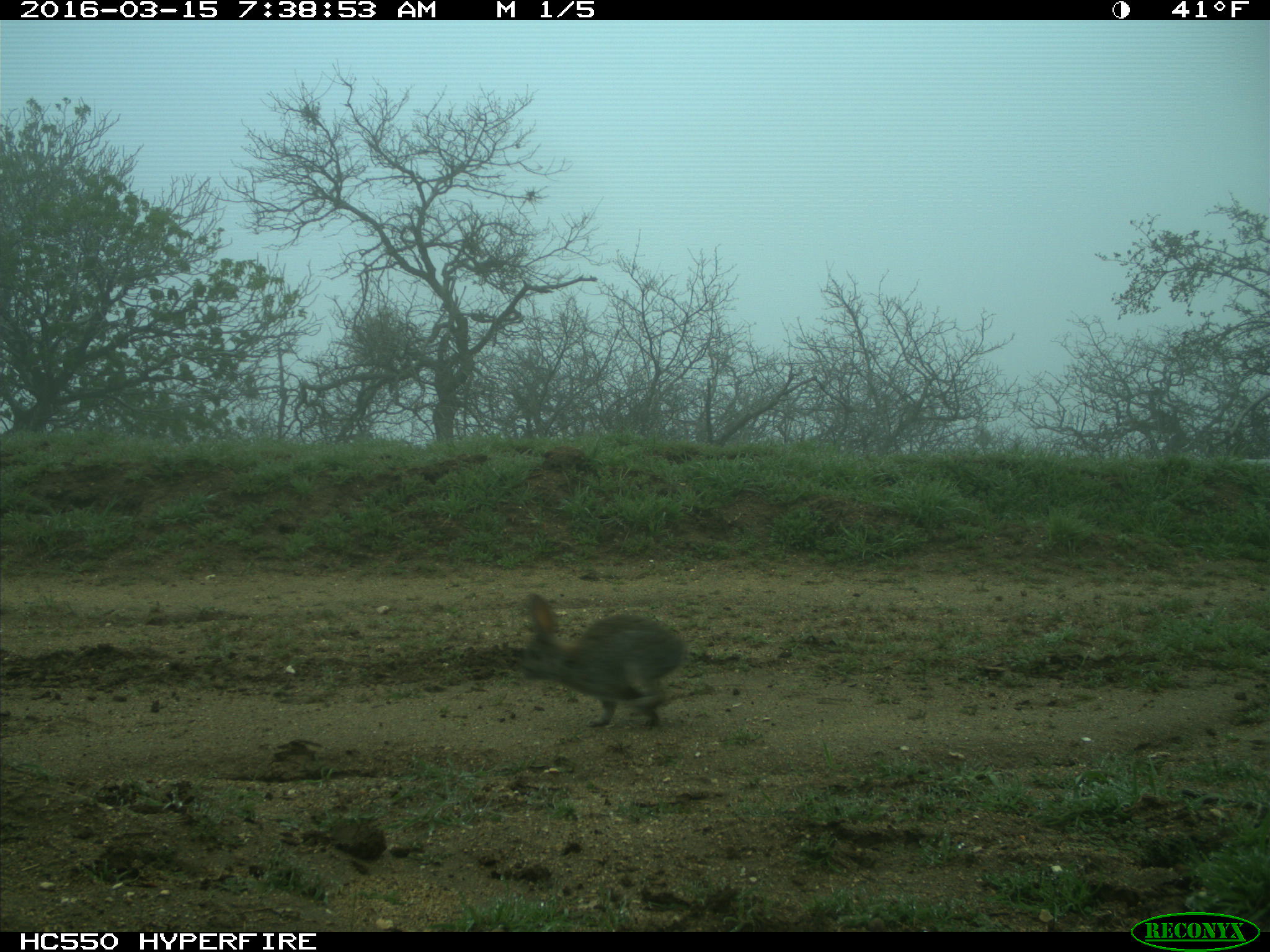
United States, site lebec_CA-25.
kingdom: Animalia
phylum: Chordata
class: Mammalia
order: Lagomorpha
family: Leporidae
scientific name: Leporidae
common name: rabbits and hares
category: unidentified rabbit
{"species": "unidentified rabbit (rabbits and hares) (Leporidae)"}